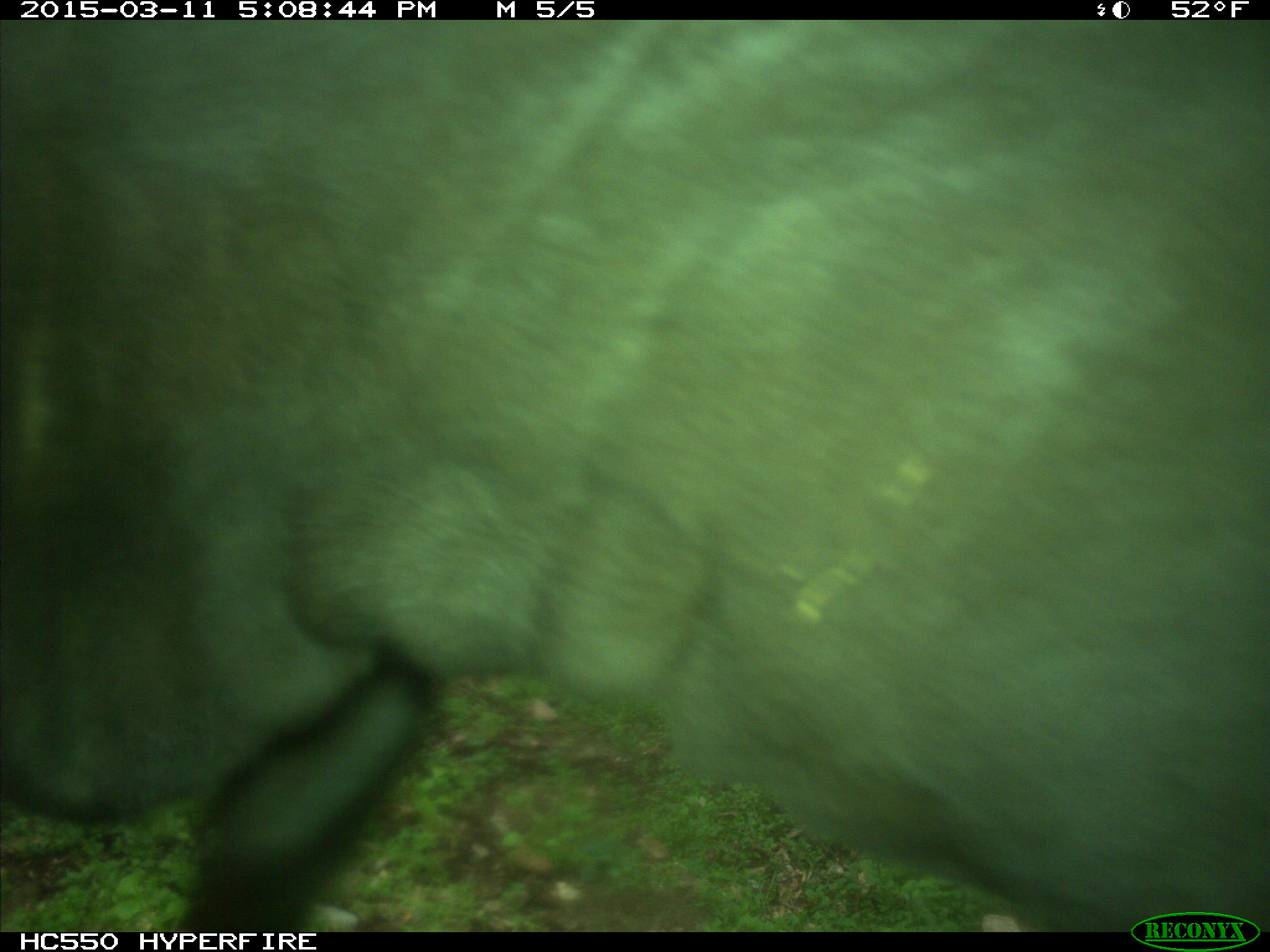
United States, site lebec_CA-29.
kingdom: Animalia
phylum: Chordata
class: Mammalia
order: Artiodactyla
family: Bovidae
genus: Bos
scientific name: Bos taurus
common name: domestic cow